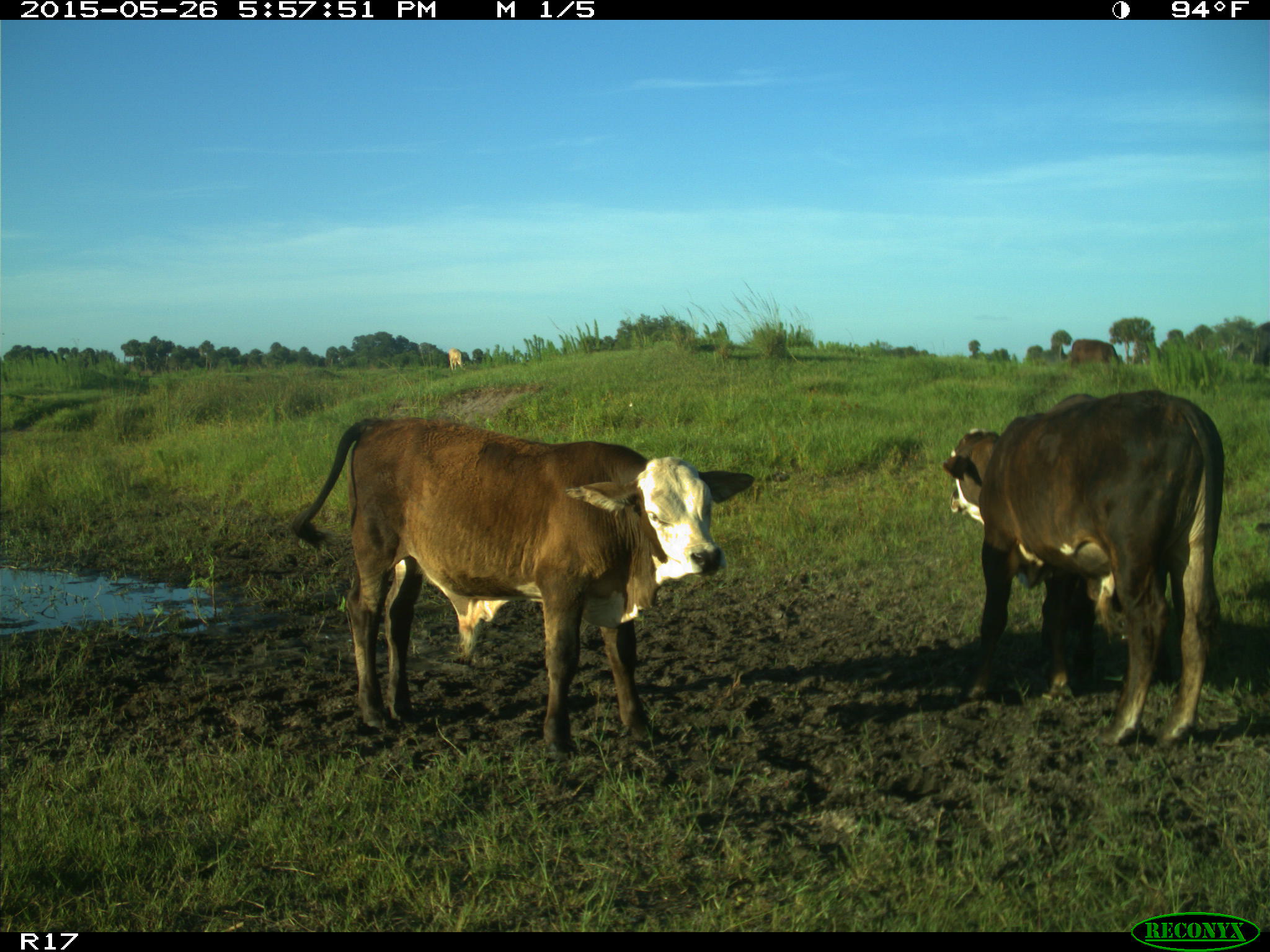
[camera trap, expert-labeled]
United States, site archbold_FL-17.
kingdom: Animalia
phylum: Chordata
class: Mammalia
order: Artiodactyla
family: Bovidae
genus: Bos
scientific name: Bos taurus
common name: domestic cow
Bos taurus (domestic cow).